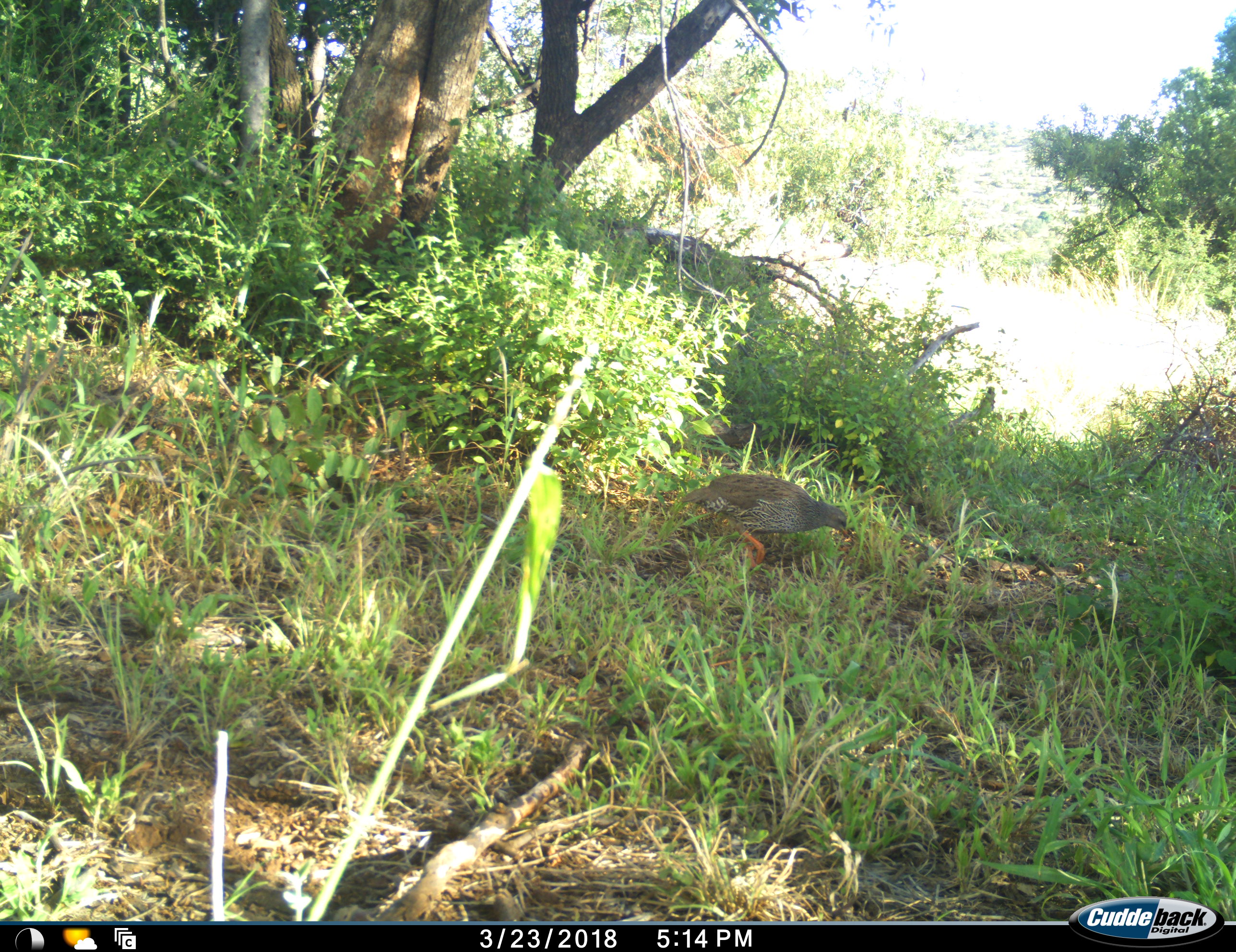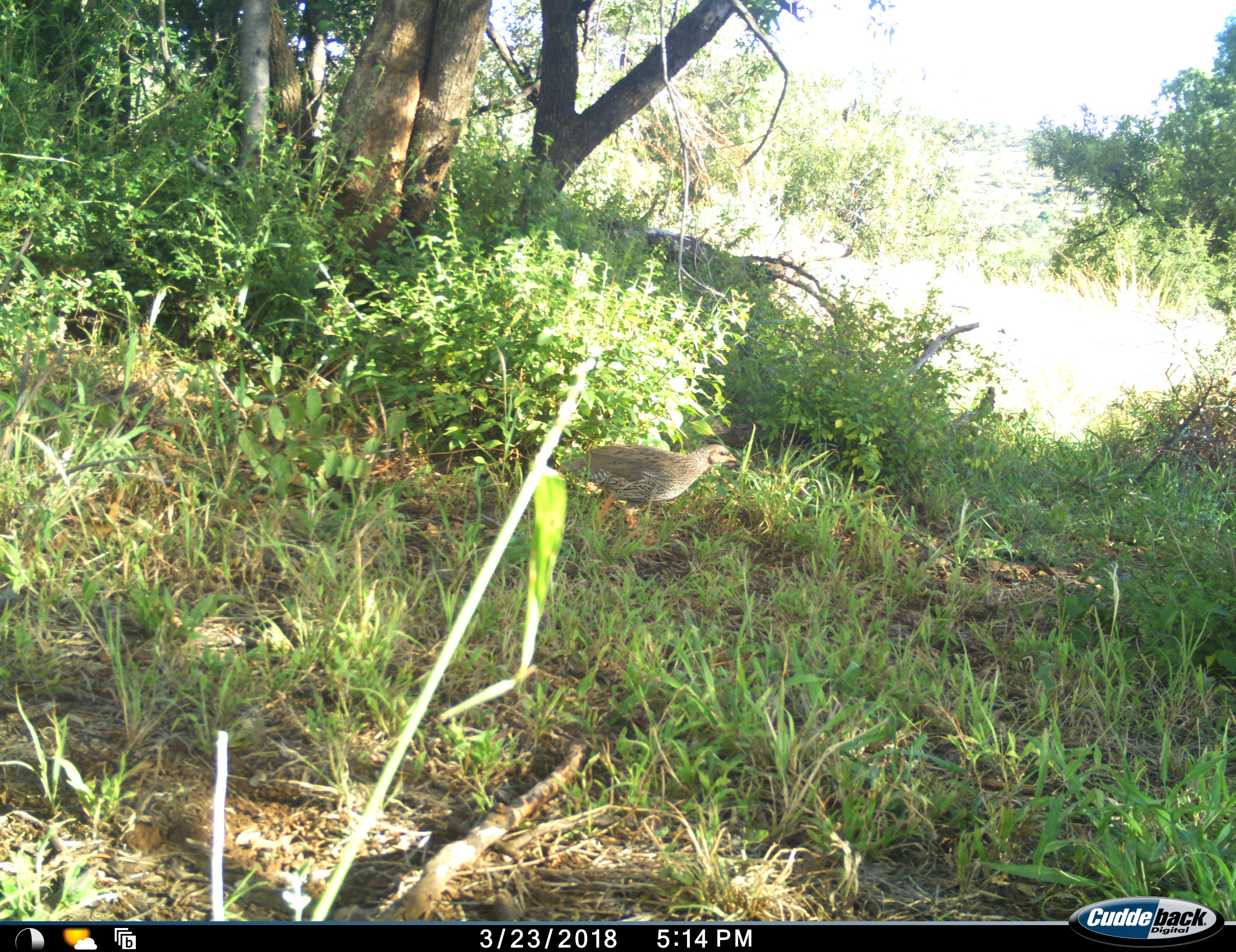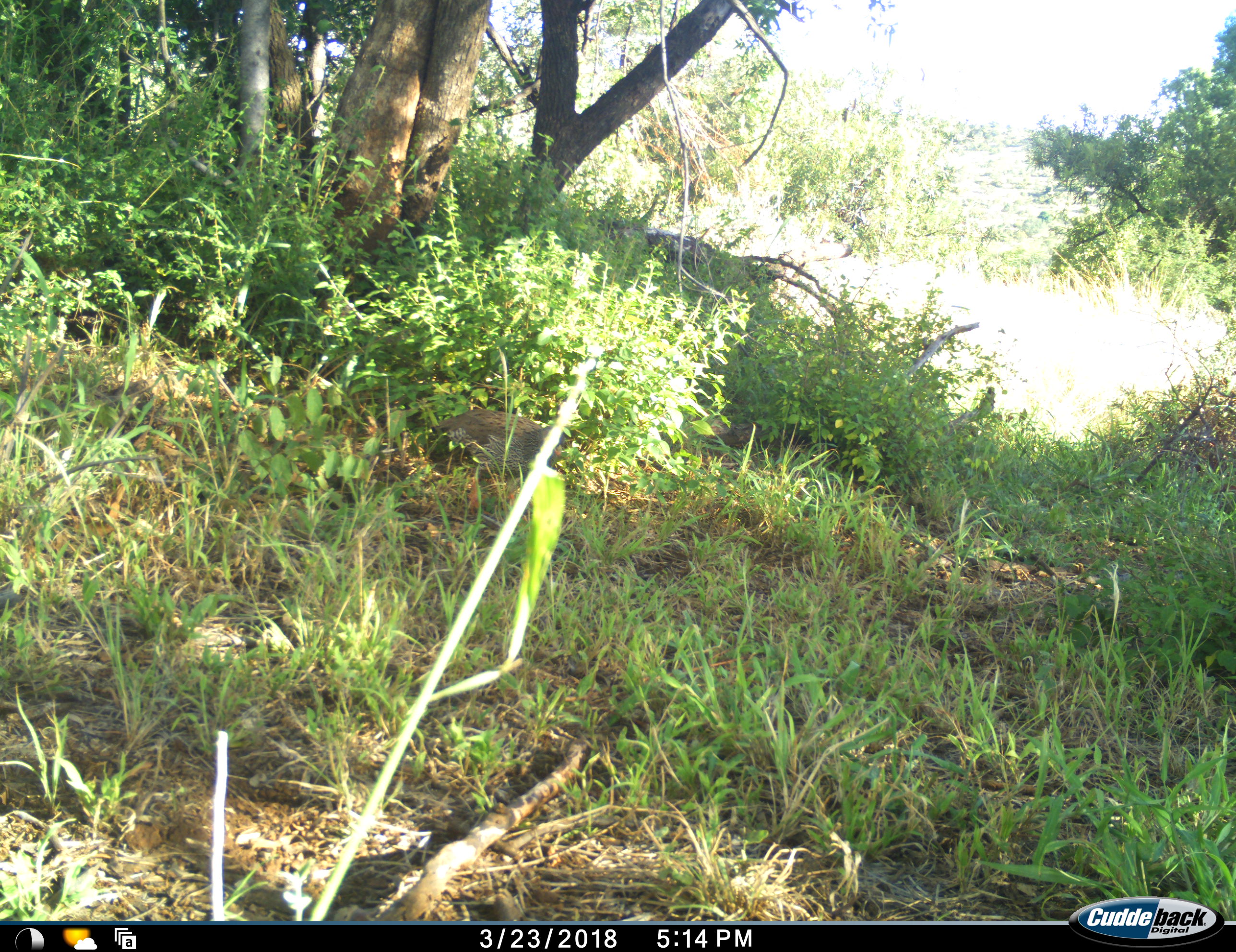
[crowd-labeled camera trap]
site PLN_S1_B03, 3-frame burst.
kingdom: Animalia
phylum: Chordata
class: Aves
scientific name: Aves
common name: bird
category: birdother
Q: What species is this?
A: Birdother (bird) (Aves).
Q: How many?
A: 1.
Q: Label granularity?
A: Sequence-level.